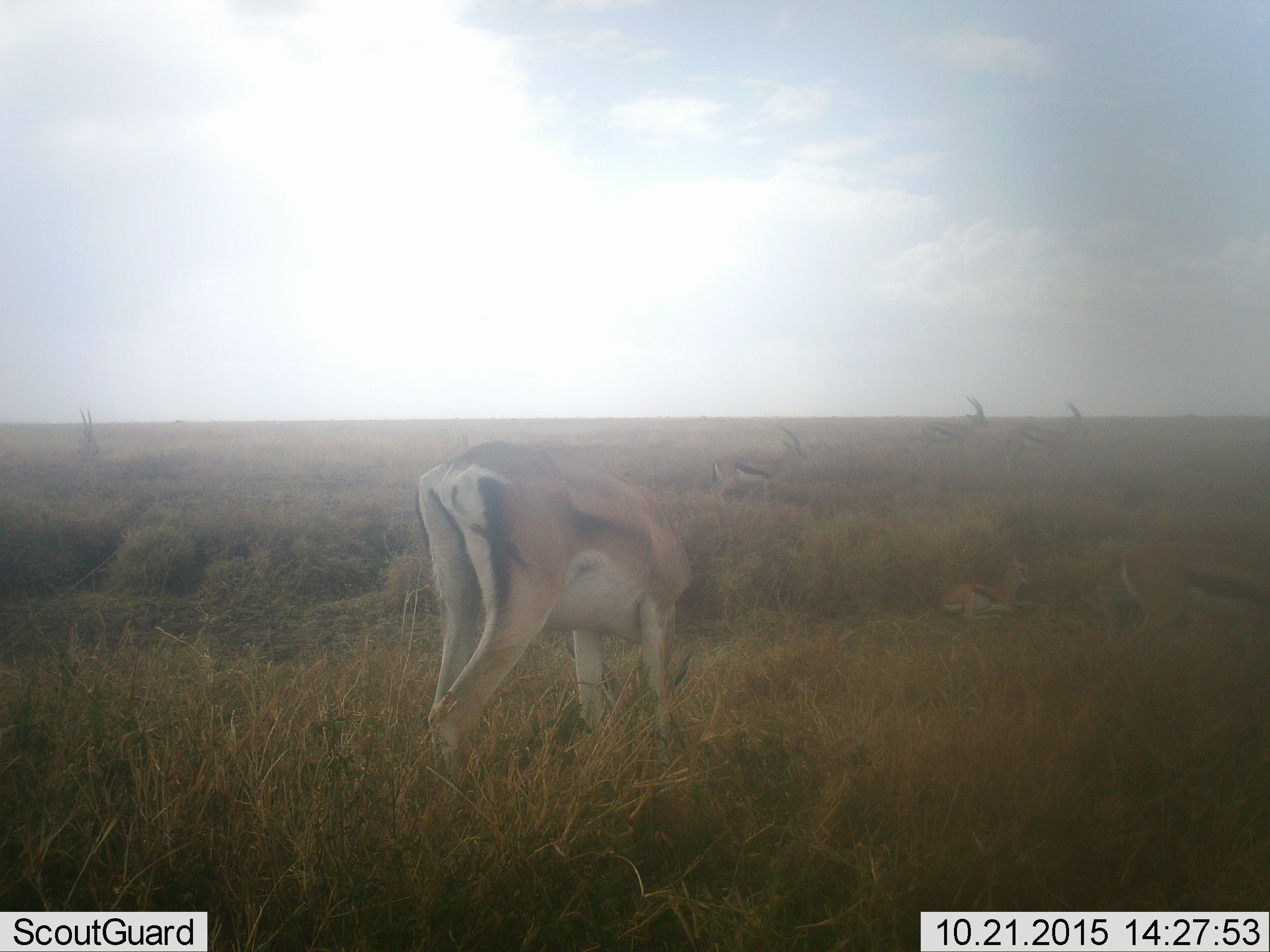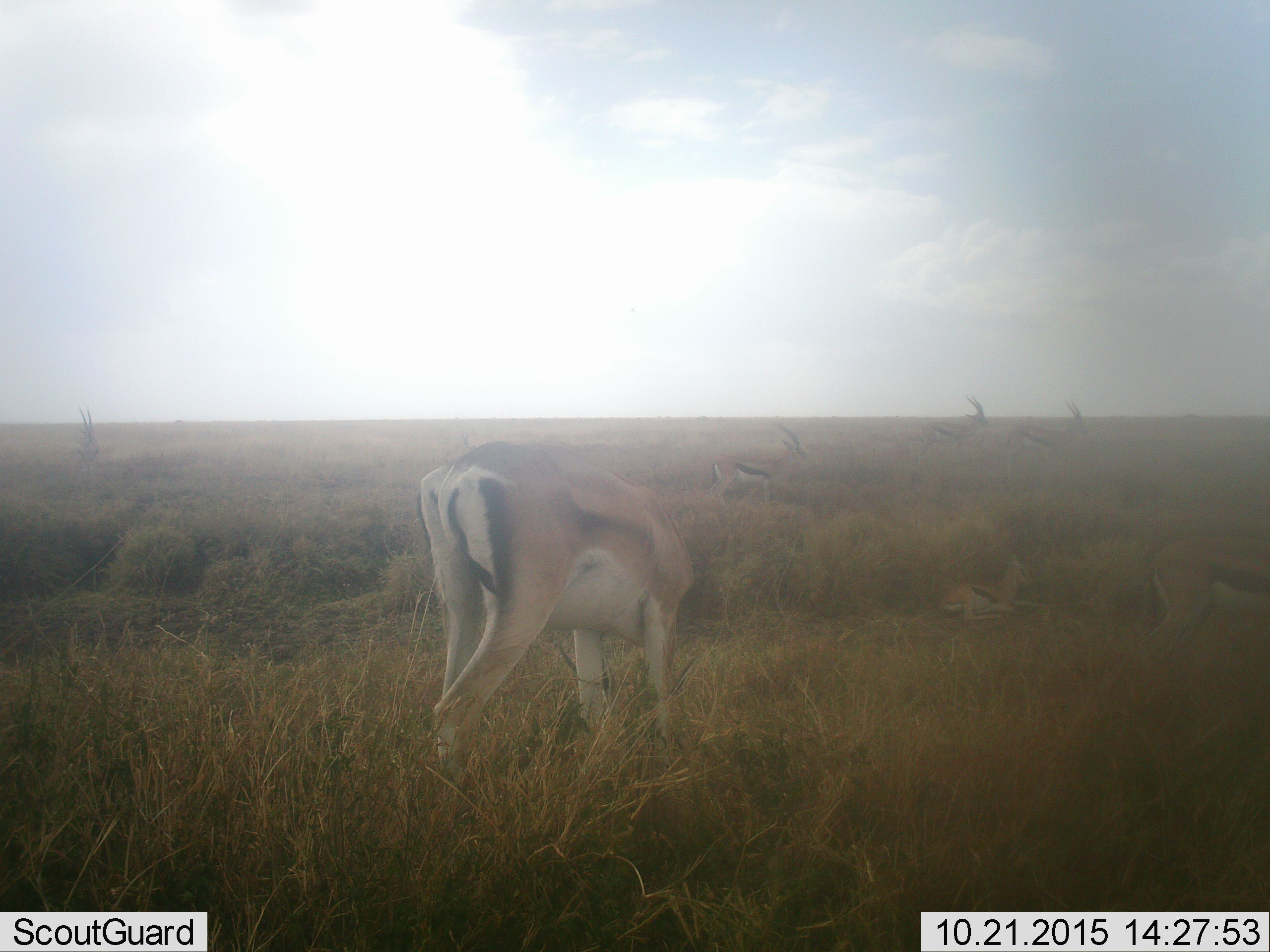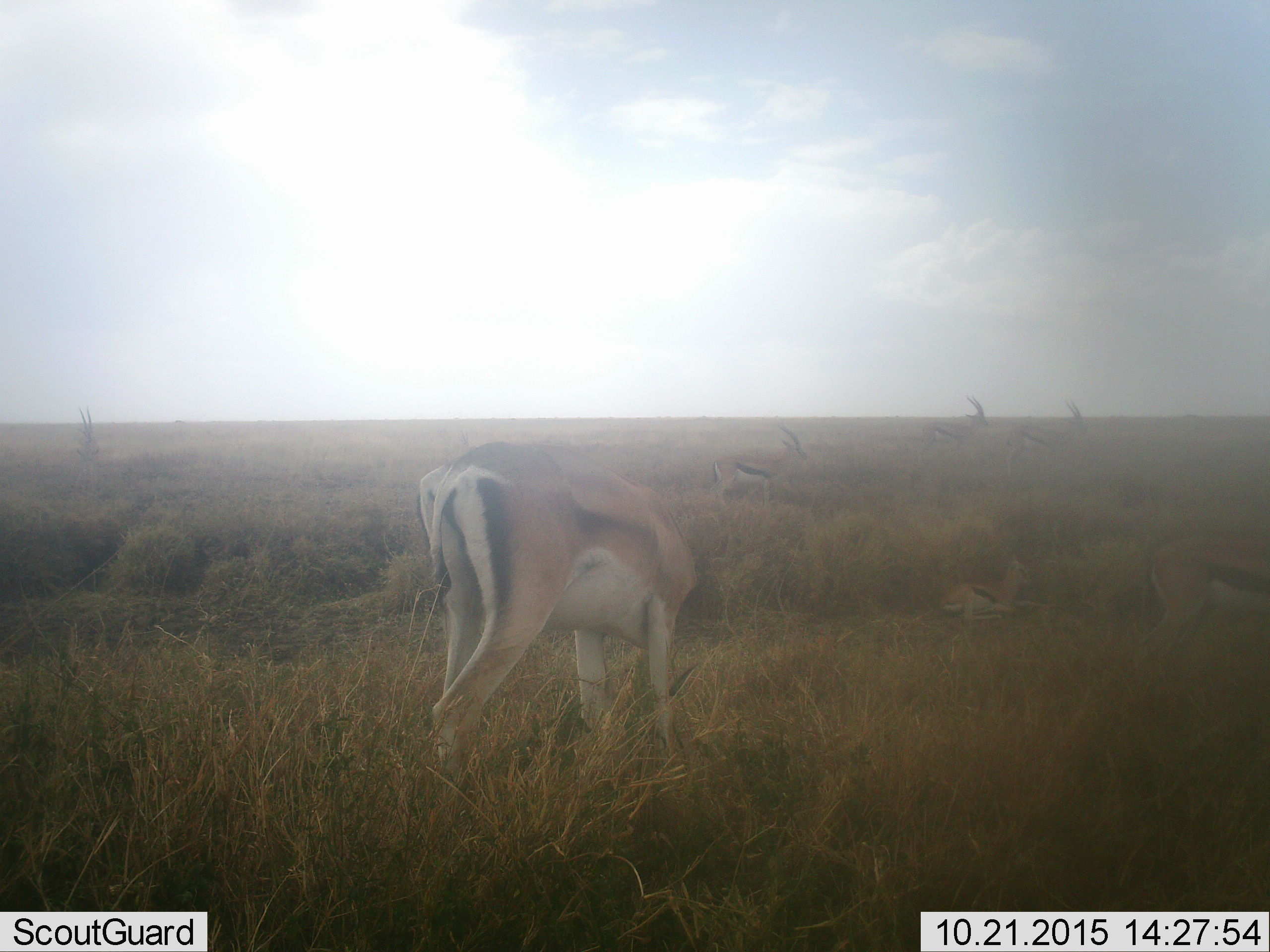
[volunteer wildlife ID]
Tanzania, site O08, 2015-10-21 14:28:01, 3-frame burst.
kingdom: Animalia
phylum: Chordata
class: Mammalia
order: Artiodactyla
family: Bovidae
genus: Eudorcas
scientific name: Eudorcas thomsonii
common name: thomson's gazelle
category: gazellethomsons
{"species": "gazellethomsons (thomson's gazelle) (Eudorcas thomsonii)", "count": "7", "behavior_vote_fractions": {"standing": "86%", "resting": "86%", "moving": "29%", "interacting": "0%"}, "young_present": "14%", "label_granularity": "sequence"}